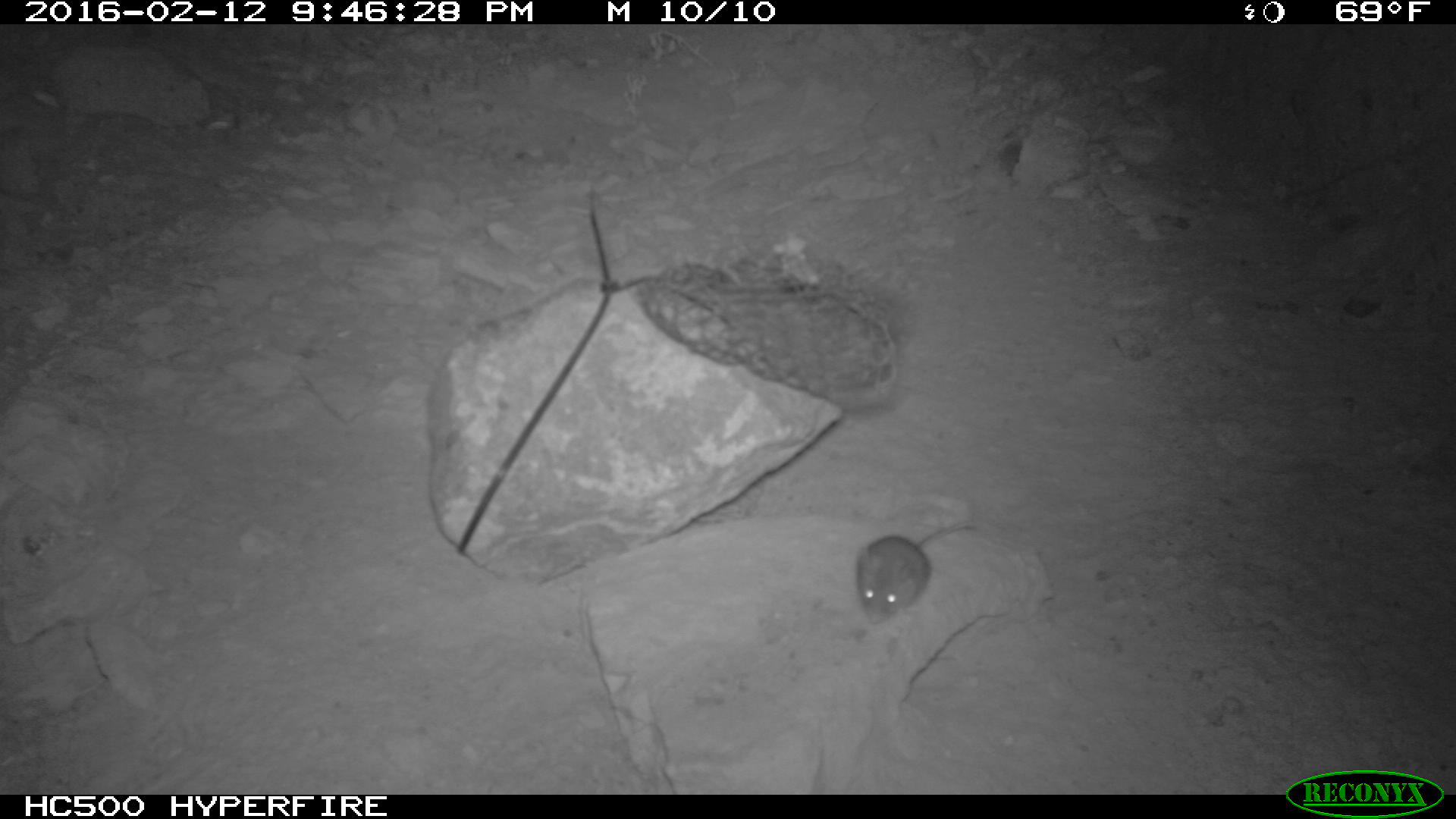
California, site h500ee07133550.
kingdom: Animalia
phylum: Chordata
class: Mammalia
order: Rodentia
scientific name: Rodentia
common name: rodent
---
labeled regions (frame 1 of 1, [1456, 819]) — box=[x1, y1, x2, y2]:
rodent: box=[856, 520, 977, 623]